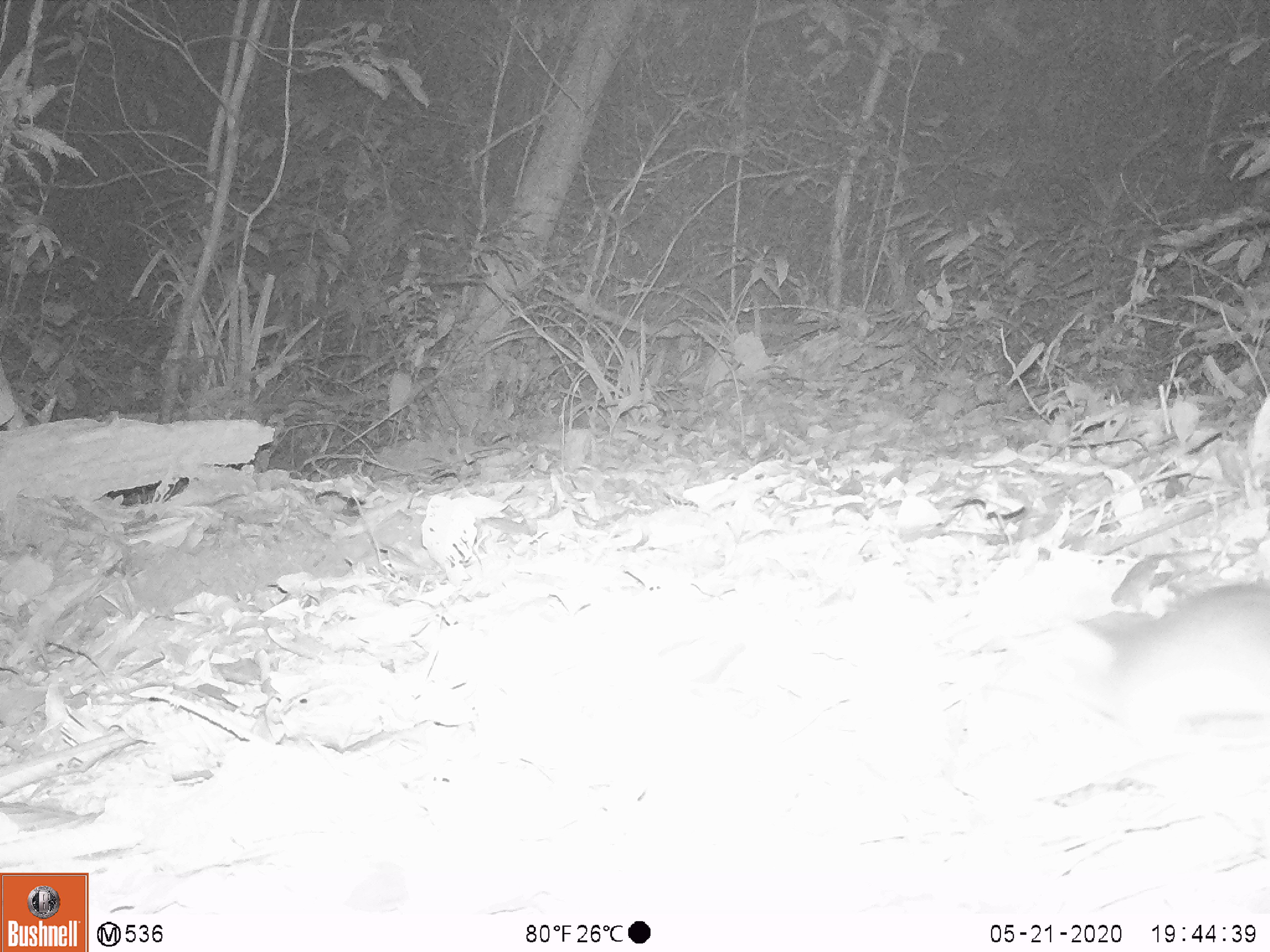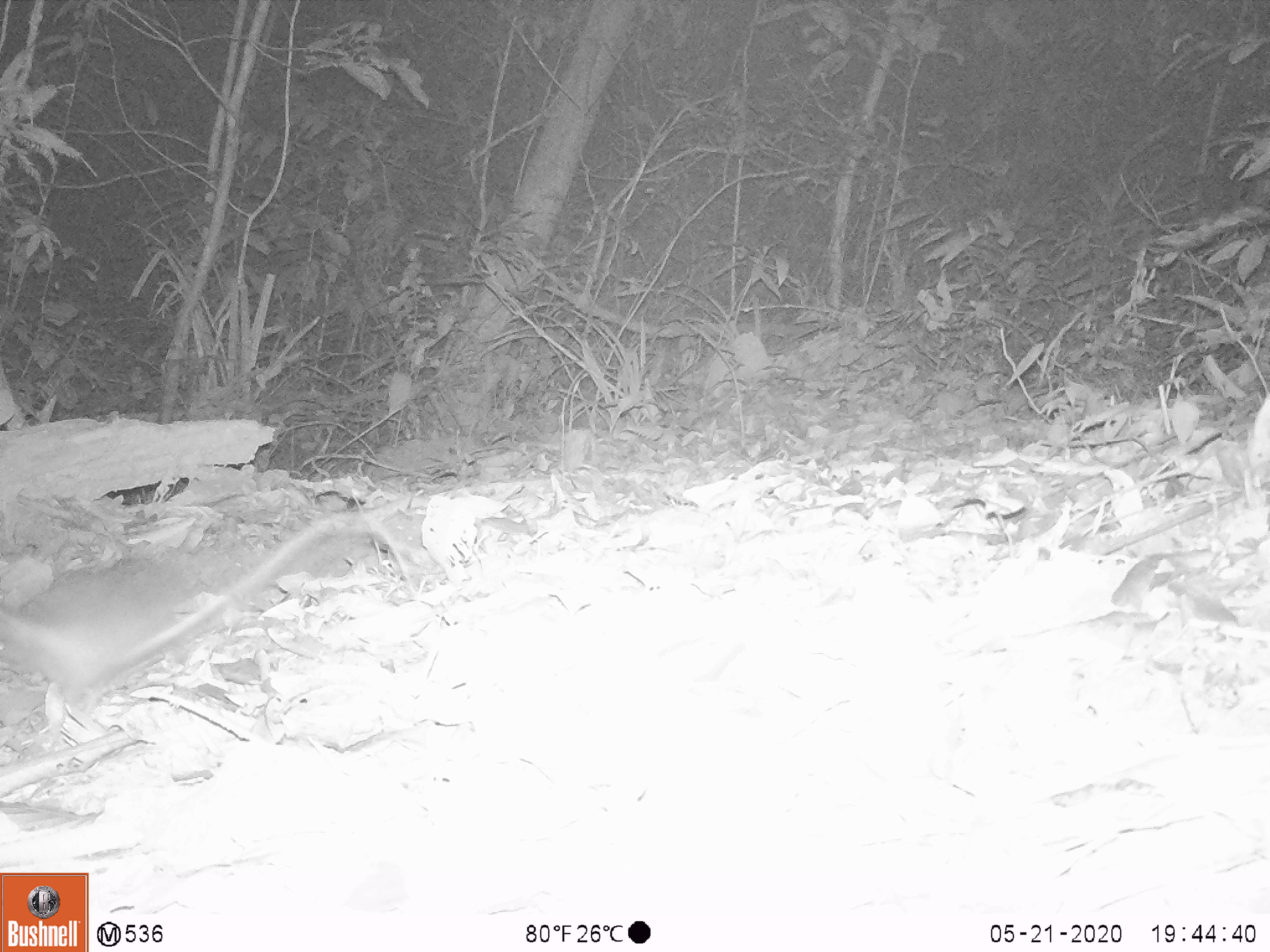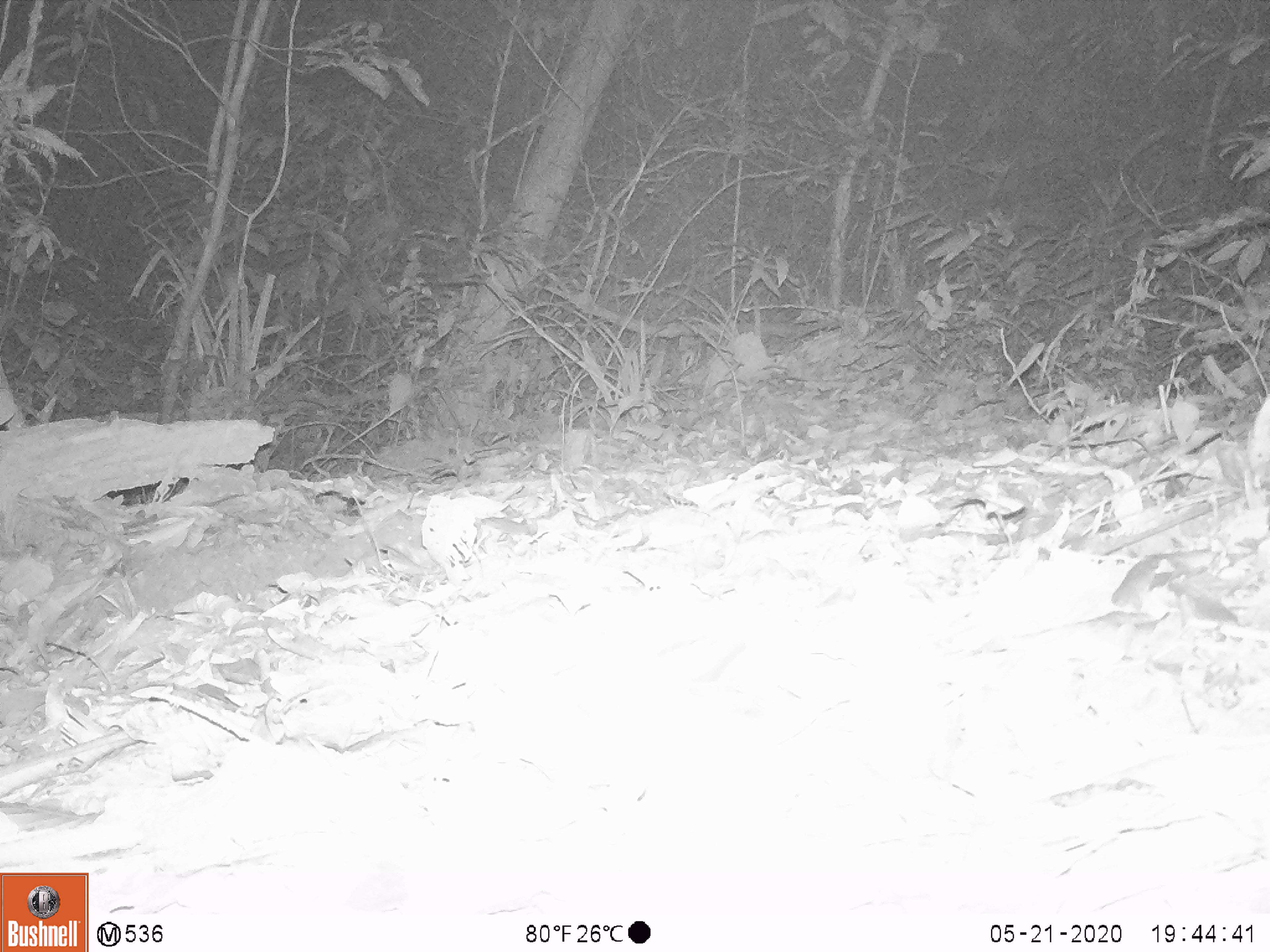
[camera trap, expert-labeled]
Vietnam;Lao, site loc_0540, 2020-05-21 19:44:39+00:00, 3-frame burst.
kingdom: Animalia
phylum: Chordata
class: Mammalia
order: Rodentia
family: Muridae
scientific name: Muridae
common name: old-world mice and rats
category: unidentified murid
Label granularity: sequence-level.